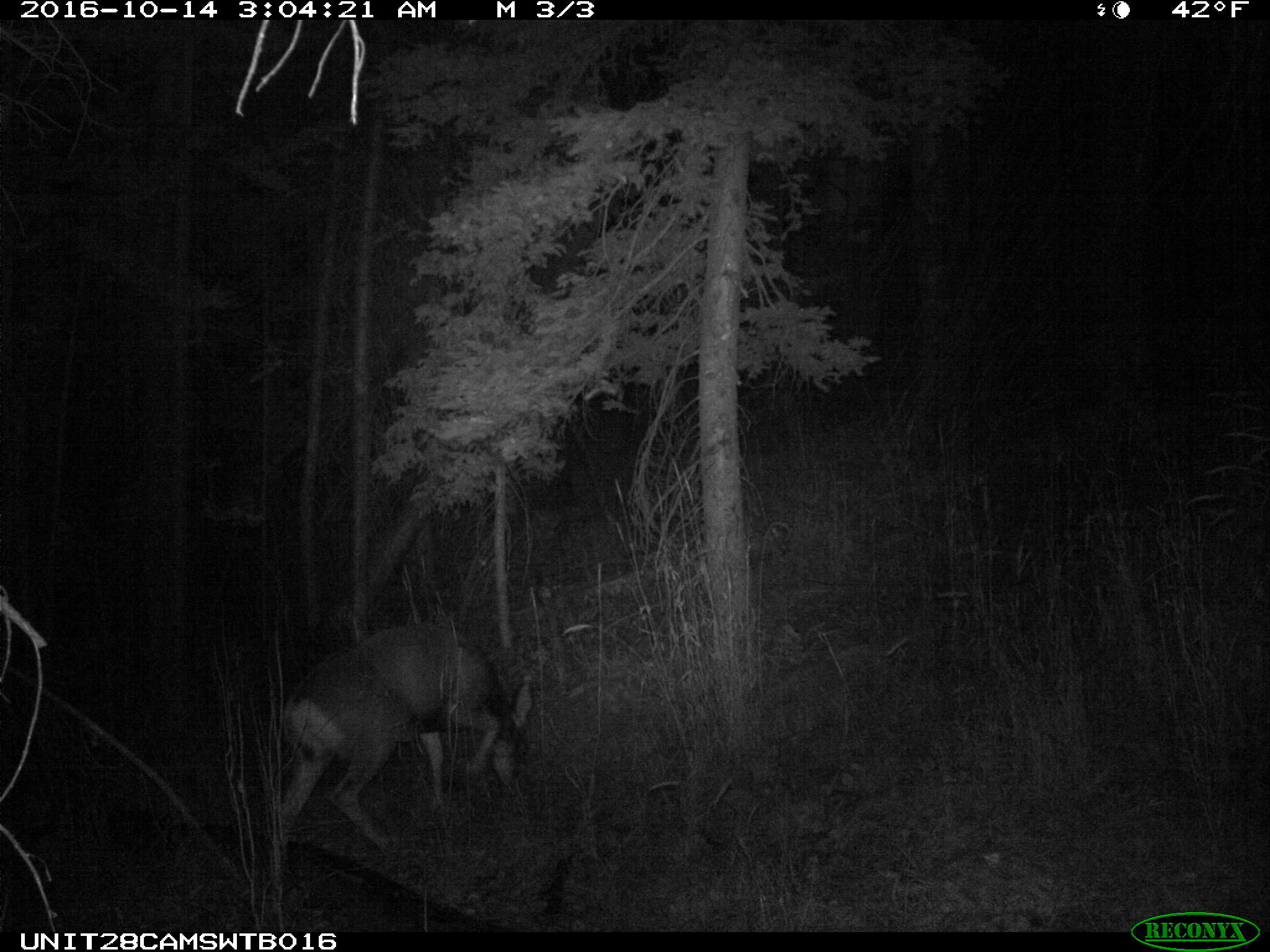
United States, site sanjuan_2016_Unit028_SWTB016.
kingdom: Animalia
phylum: Chordata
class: Mammalia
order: Artiodactyla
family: Cervidae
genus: Odocoileus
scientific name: Odocoileus hemionus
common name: mule deer